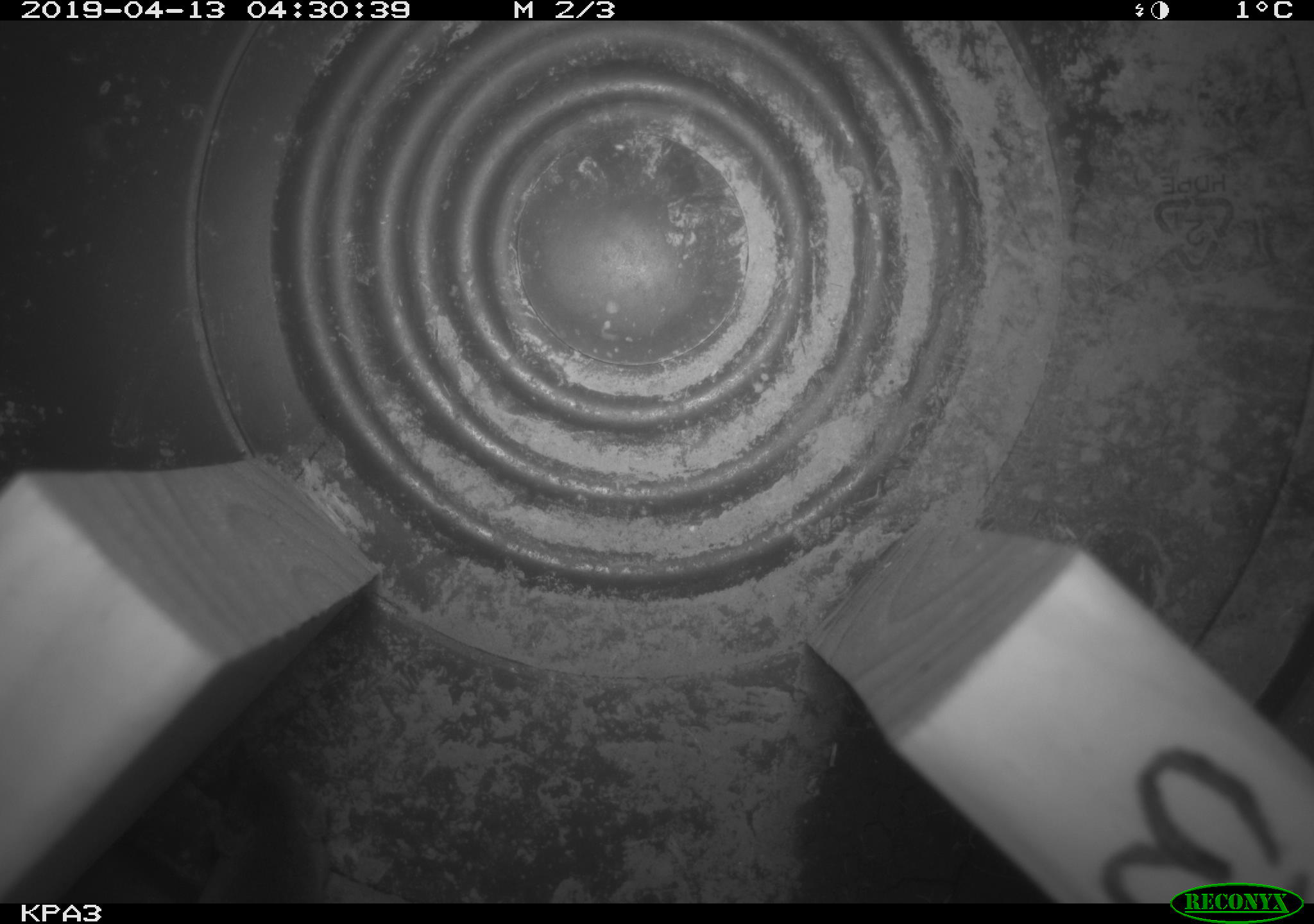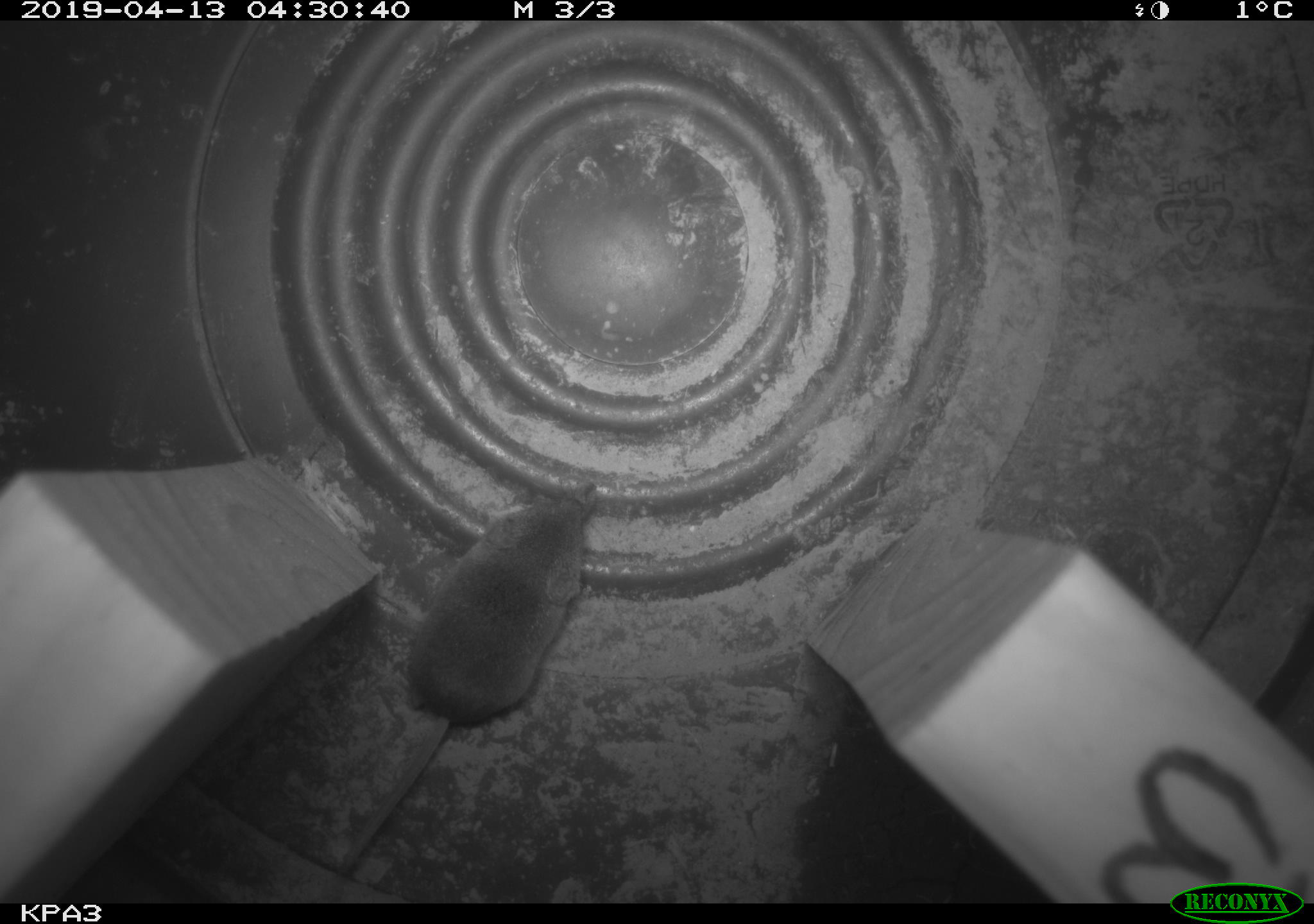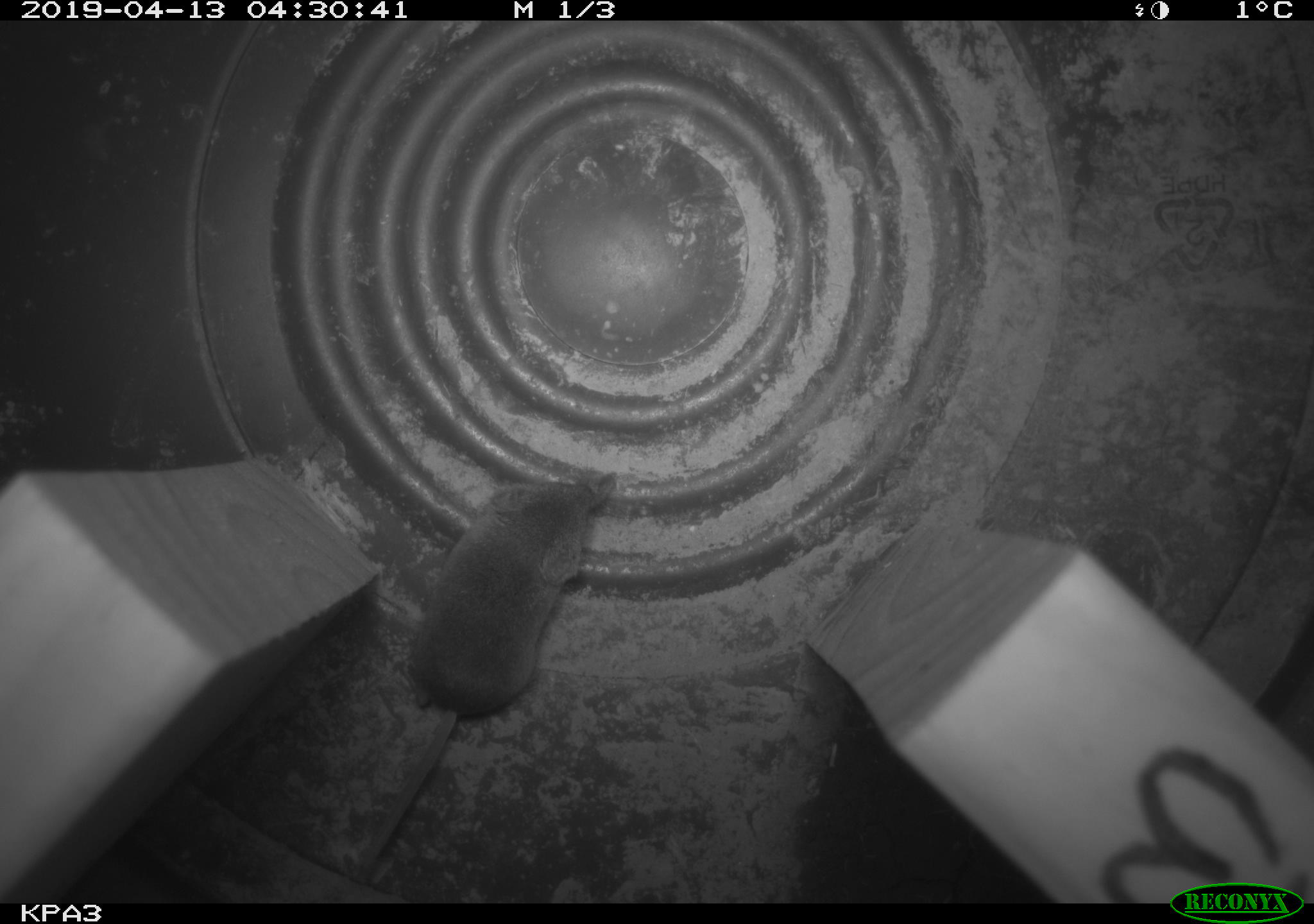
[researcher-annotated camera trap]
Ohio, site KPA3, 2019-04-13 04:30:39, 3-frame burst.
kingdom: Animalia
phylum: Chordata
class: Mammalia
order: Eulipotyphla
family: Soricidae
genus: Sorex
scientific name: Sorex cinereus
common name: masked shrew